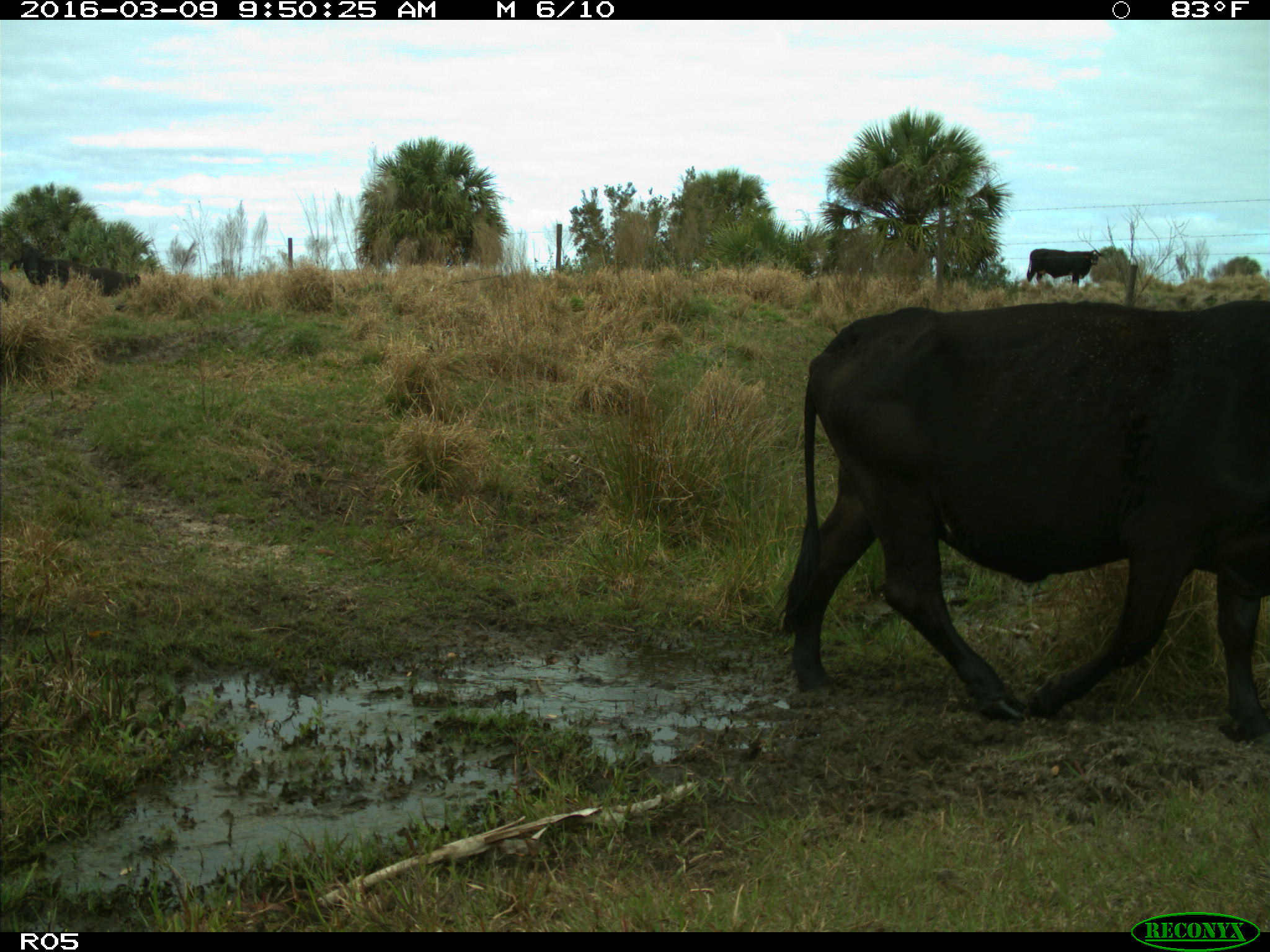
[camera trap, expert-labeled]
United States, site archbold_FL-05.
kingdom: Animalia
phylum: Chordata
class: Mammalia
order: Artiodactyla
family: Bovidae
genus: Bos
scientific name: Bos taurus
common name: domestic cow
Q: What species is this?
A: Bos taurus (domestic cow).